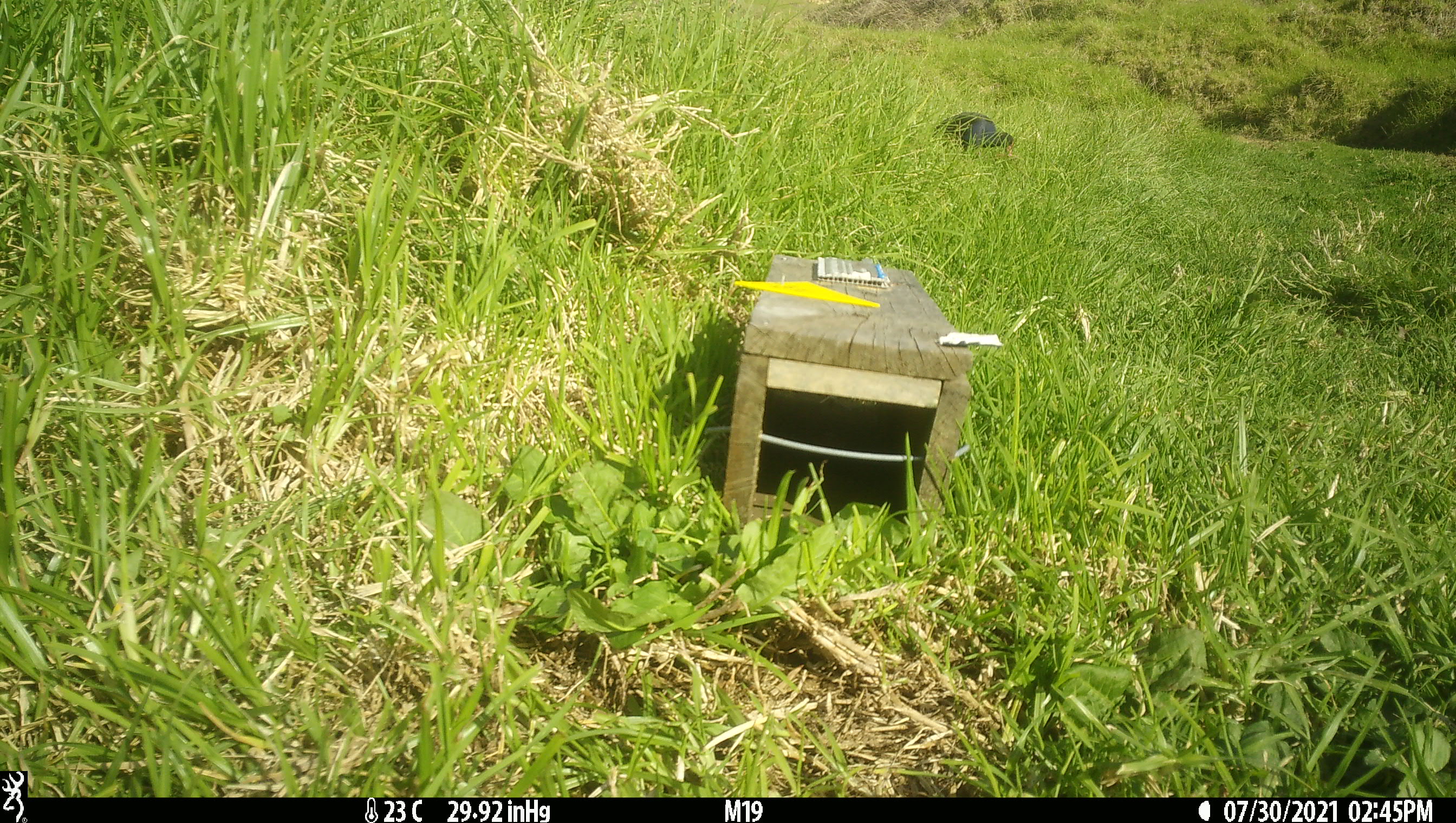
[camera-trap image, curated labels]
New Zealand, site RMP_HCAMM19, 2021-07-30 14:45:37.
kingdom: Animalia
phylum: Chordata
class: Aves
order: Gruiformes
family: Rallidae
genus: Porphyrio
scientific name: Porphyrio melanotus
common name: australasian swamphen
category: pukeko